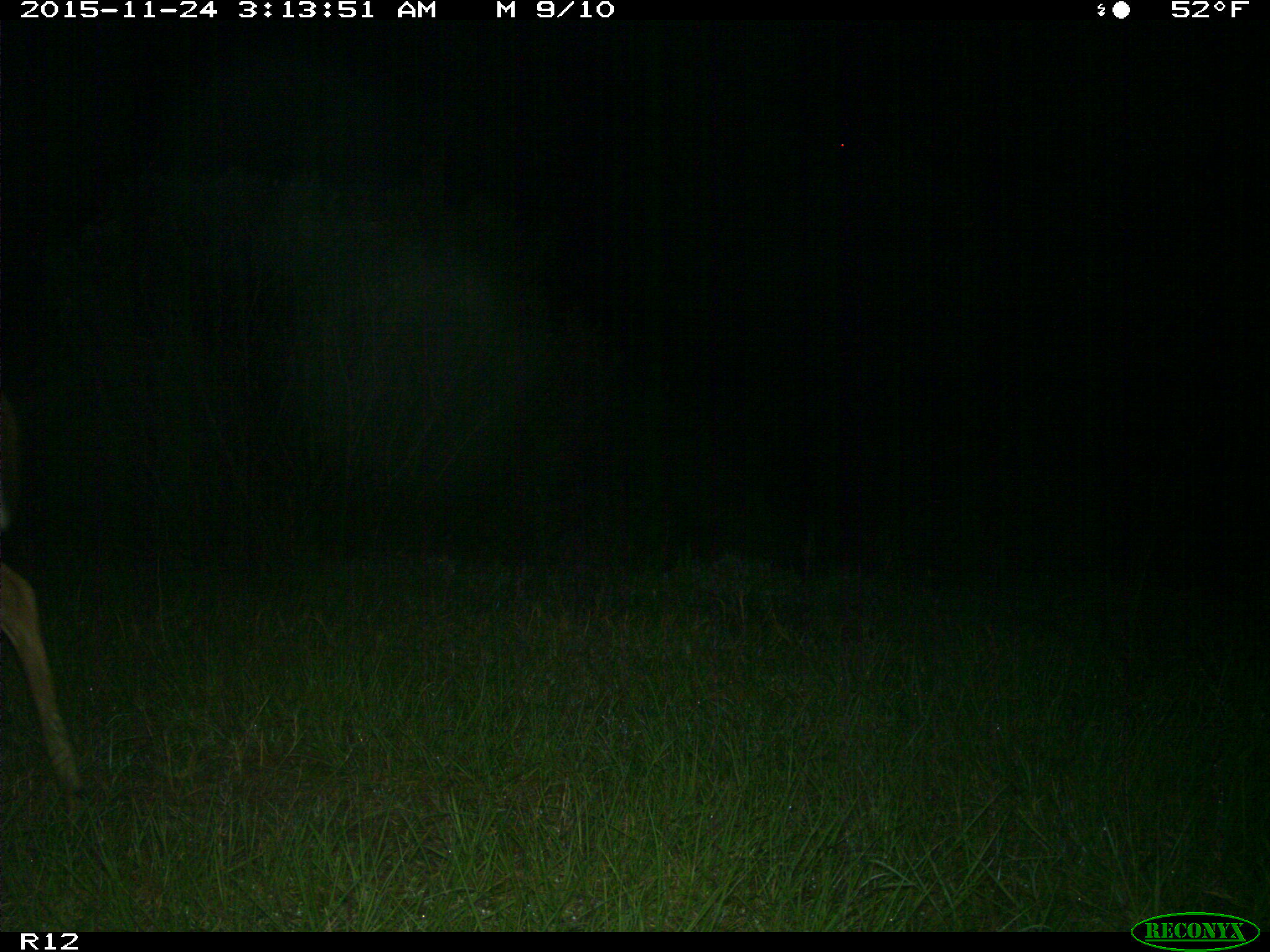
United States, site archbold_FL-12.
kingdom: Animalia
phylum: Chordata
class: Mammalia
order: Artiodactyla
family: Cervidae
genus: Odocoileus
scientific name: Odocoileus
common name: deer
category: unidentified deer